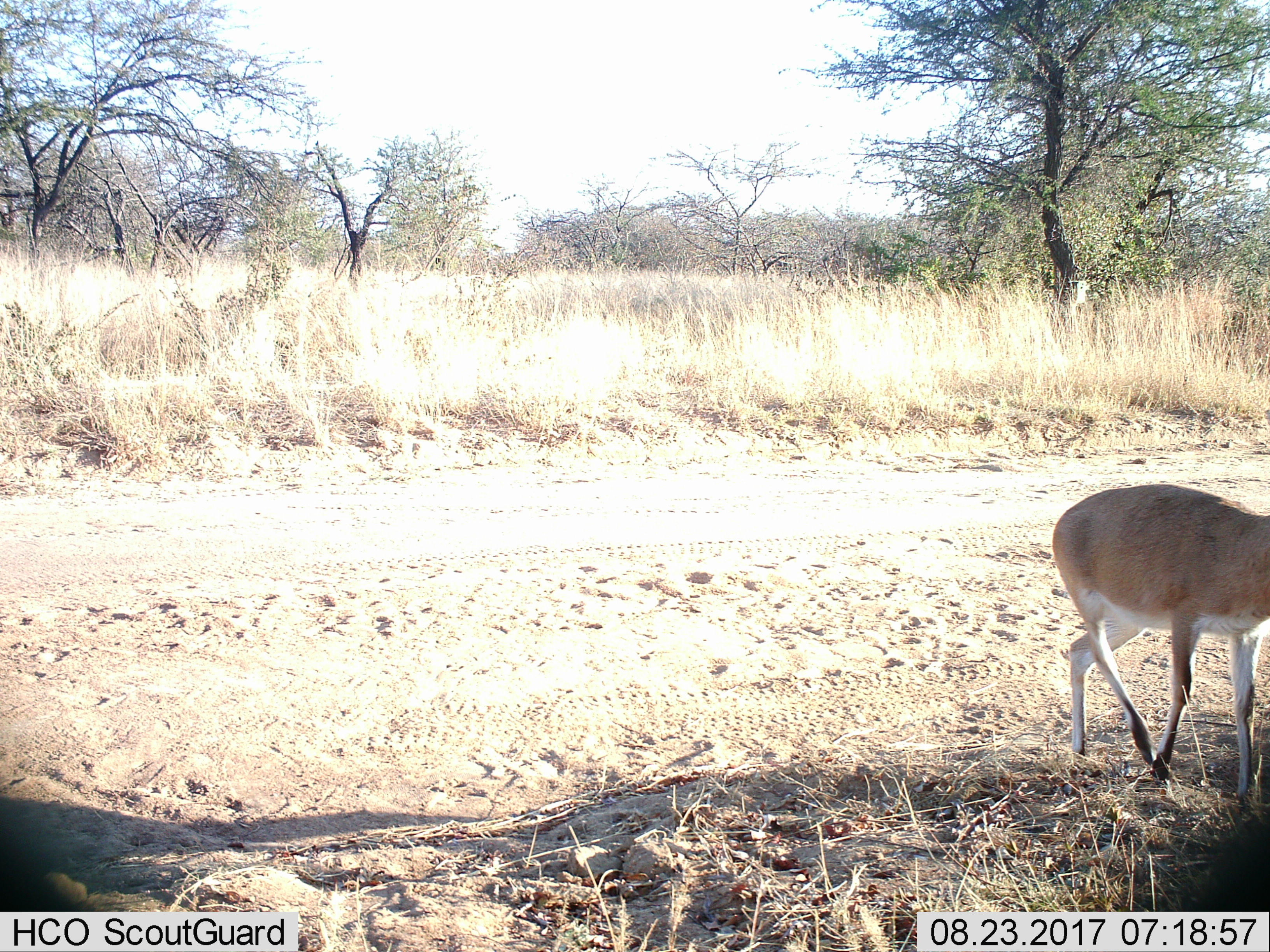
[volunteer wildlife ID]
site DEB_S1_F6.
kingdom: Animalia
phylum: Chordata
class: Mammalia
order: Artiodactyla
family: Bovidae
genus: Sylvicapra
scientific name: Sylvicapra grimmia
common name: common duiker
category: duikercommongrey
Duikercommongrey (common duiker) (Sylvicapra grimmia), count 1. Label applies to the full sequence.